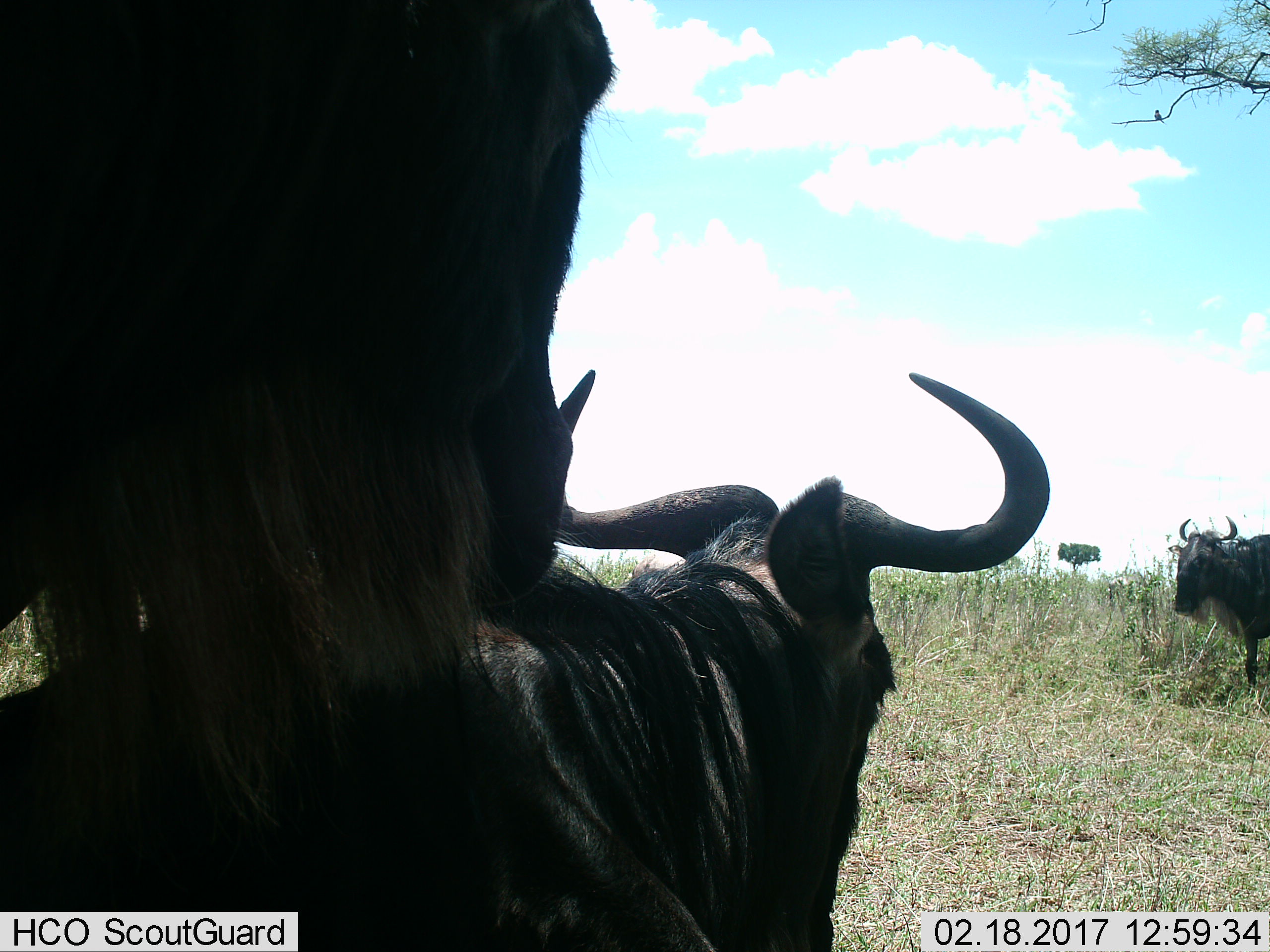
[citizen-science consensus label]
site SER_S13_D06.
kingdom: Animalia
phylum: Chordata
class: Mammalia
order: Artiodactyla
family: Bovidae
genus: Connochaetes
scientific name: Connochaetes taurinus taurinus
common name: blue wildebeest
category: wildebeestblue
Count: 3.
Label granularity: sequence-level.